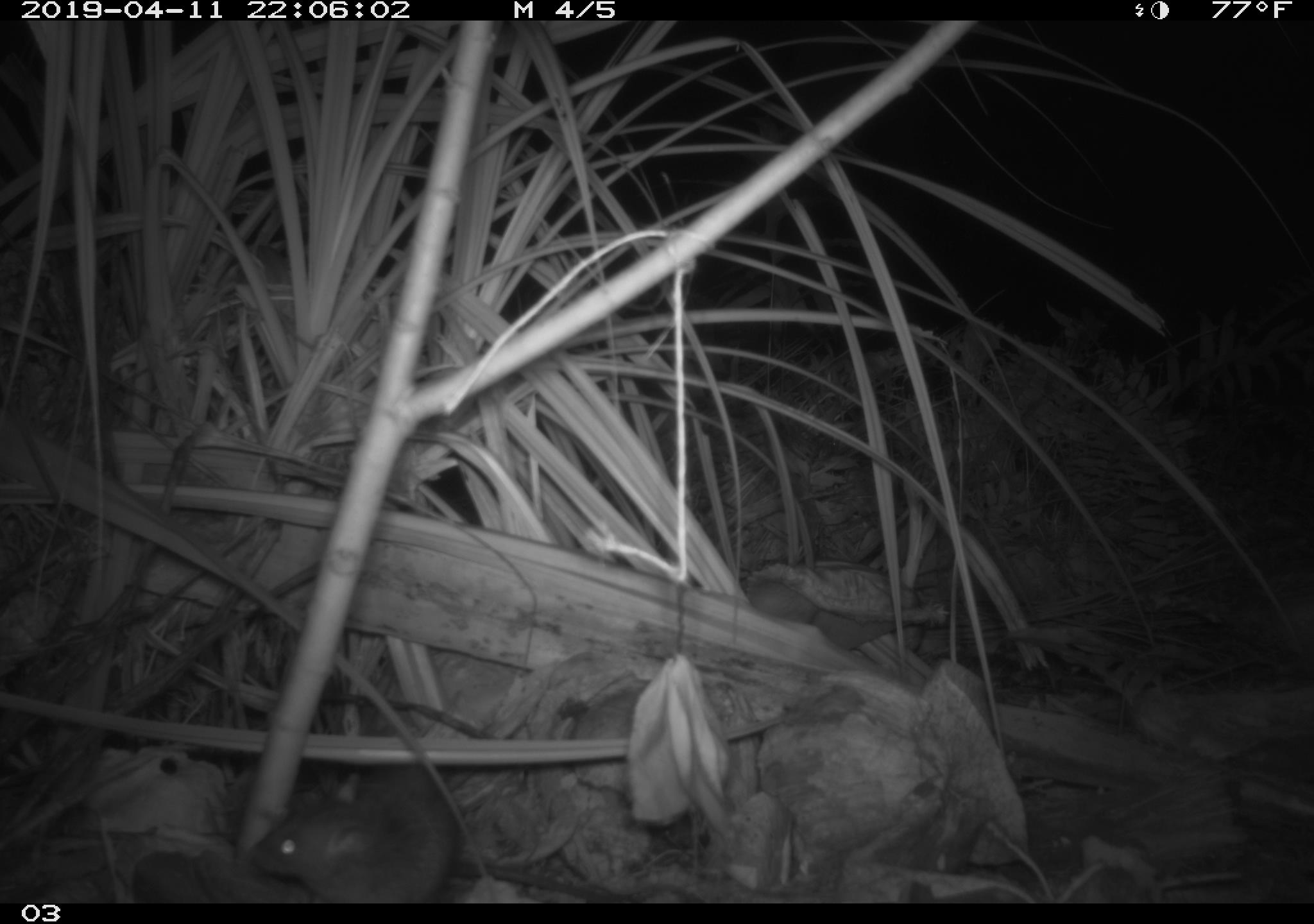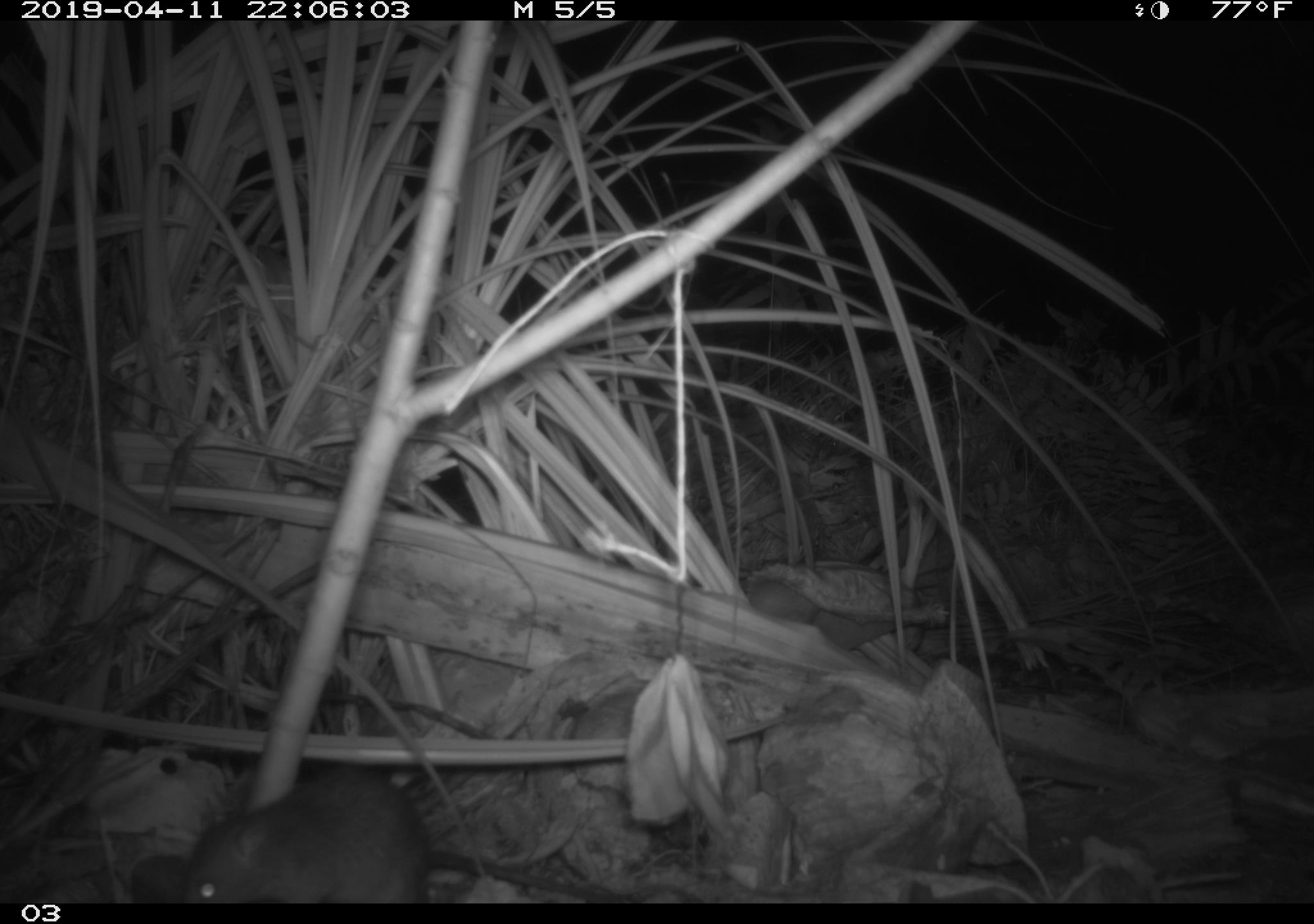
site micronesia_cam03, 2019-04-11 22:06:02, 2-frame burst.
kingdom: Animalia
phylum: Chordata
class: Mammalia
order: Rodentia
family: Muridae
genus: Rattus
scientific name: Rattus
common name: rat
Rat (Rattus).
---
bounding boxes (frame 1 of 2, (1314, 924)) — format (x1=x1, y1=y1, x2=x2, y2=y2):
rat: (x1=247, y1=765, x2=461, y2=905)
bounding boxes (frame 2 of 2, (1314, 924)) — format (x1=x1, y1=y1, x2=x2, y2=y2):
rat: (x1=171, y1=770, x2=438, y2=903)